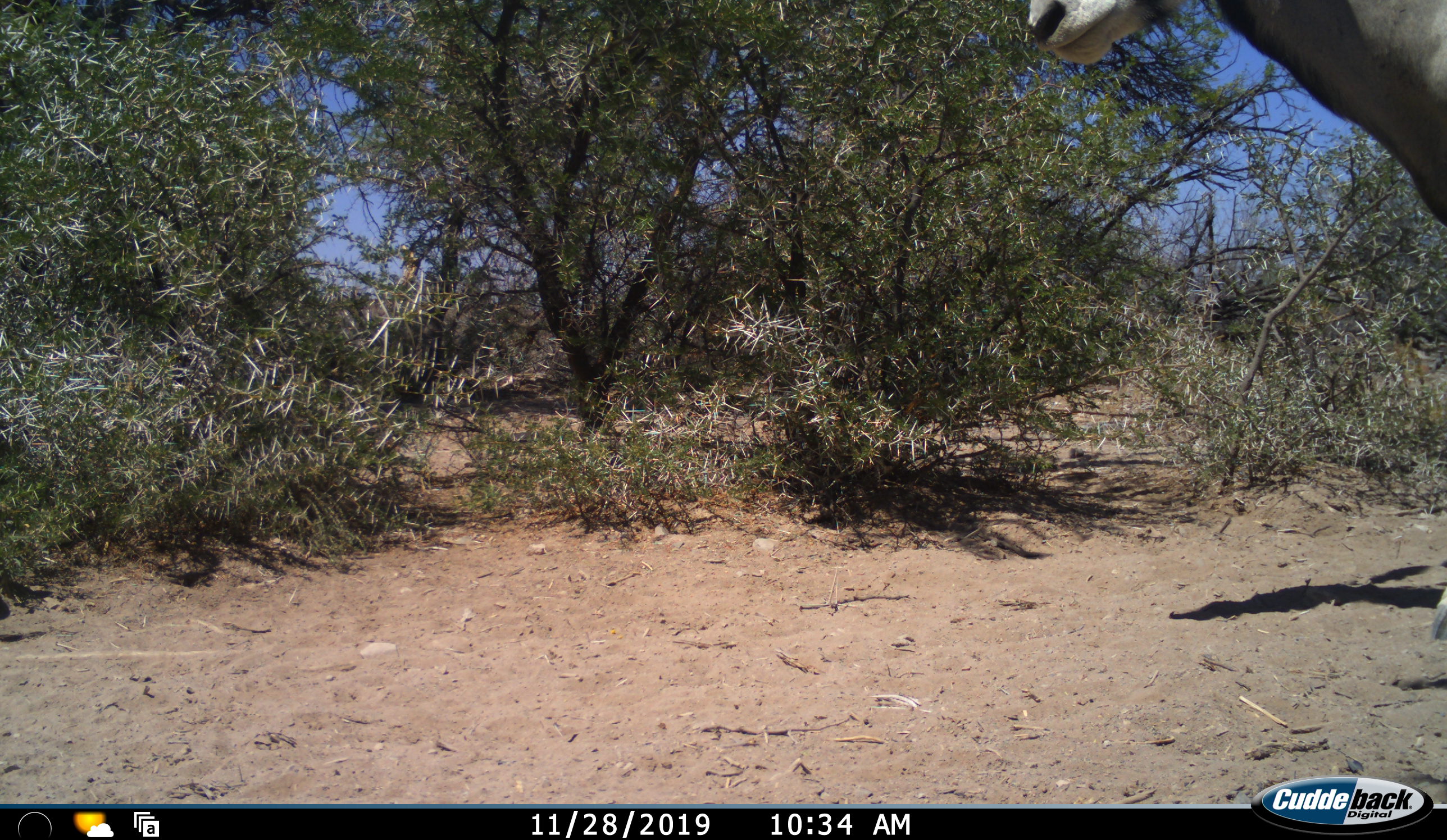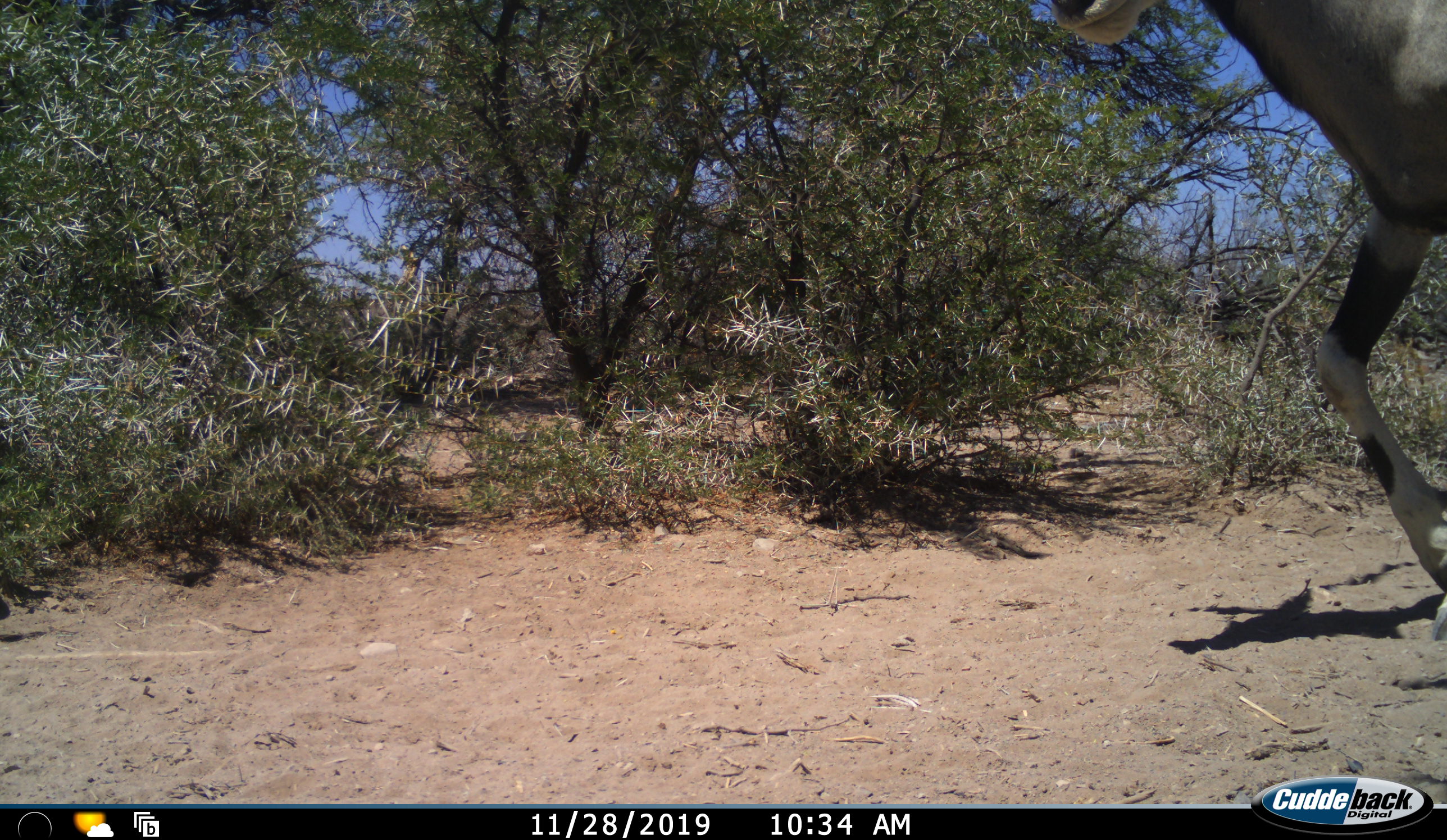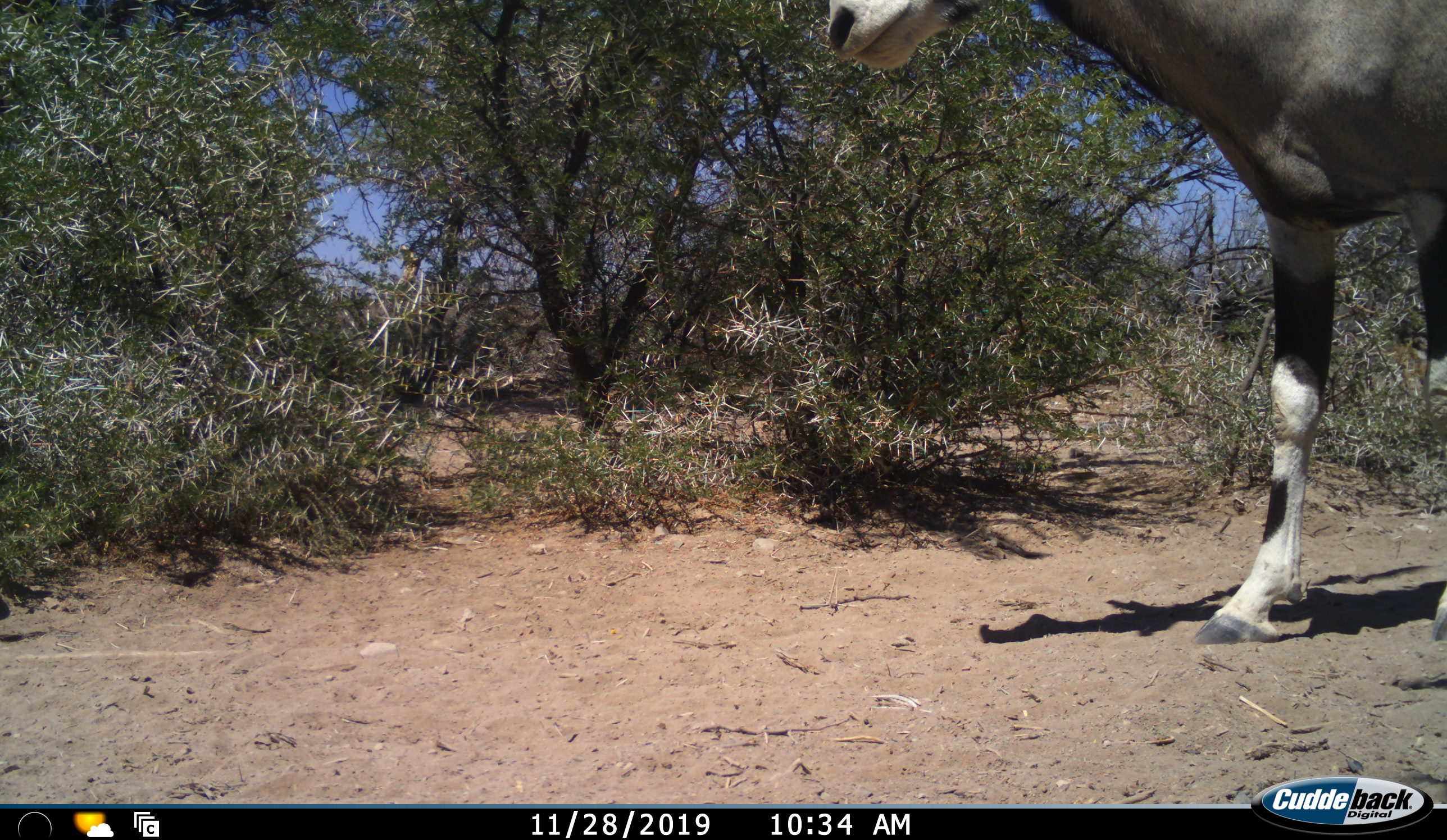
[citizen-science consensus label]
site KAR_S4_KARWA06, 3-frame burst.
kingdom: Animalia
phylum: Chordata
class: Mammalia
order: Artiodactyla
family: Bovidae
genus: Oryx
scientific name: Oryx gazella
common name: gemsbok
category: oryx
Oryx (gemsbok) (Oryx gazella), count 1. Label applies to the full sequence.